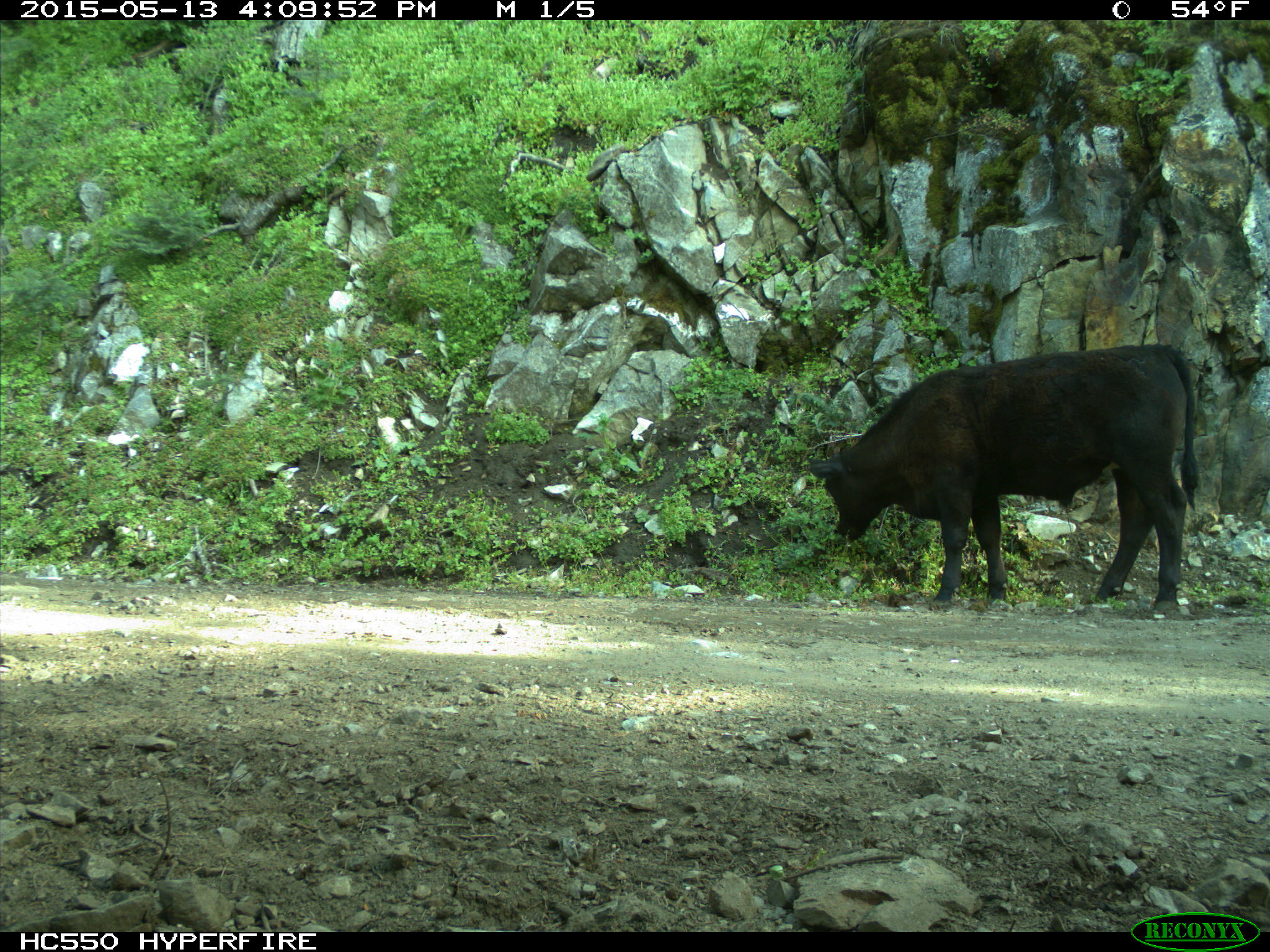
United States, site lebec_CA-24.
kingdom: Animalia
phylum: Chordata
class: Mammalia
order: Artiodactyla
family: Bovidae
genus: Bos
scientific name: Bos taurus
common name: domestic cow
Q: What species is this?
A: Bos taurus (domestic cow).